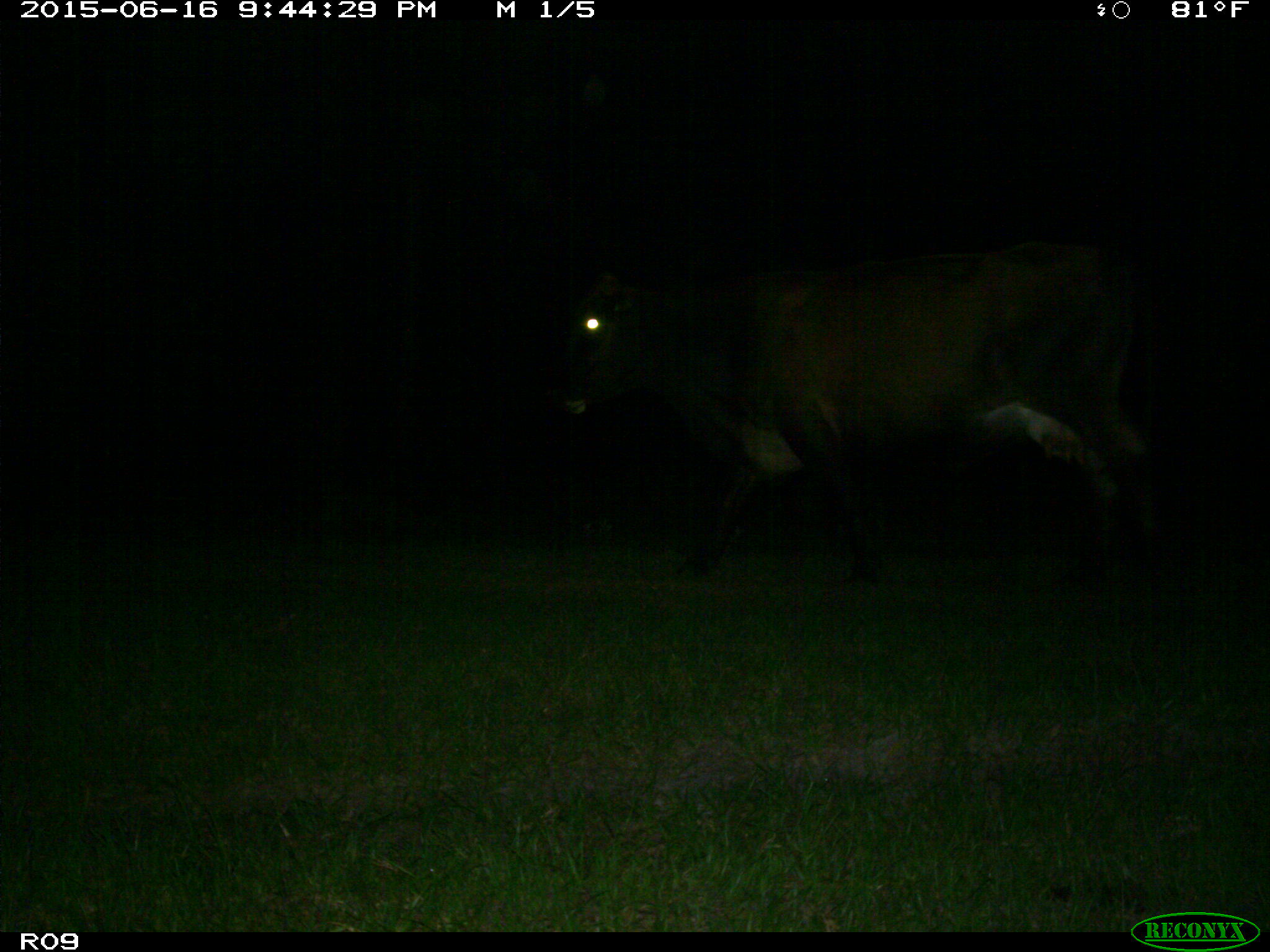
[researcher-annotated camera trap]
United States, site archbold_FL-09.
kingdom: Animalia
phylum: Chordata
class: Mammalia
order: Artiodactyla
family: Bovidae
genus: Bos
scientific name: Bos taurus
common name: domestic cow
Bos taurus (domestic cow).